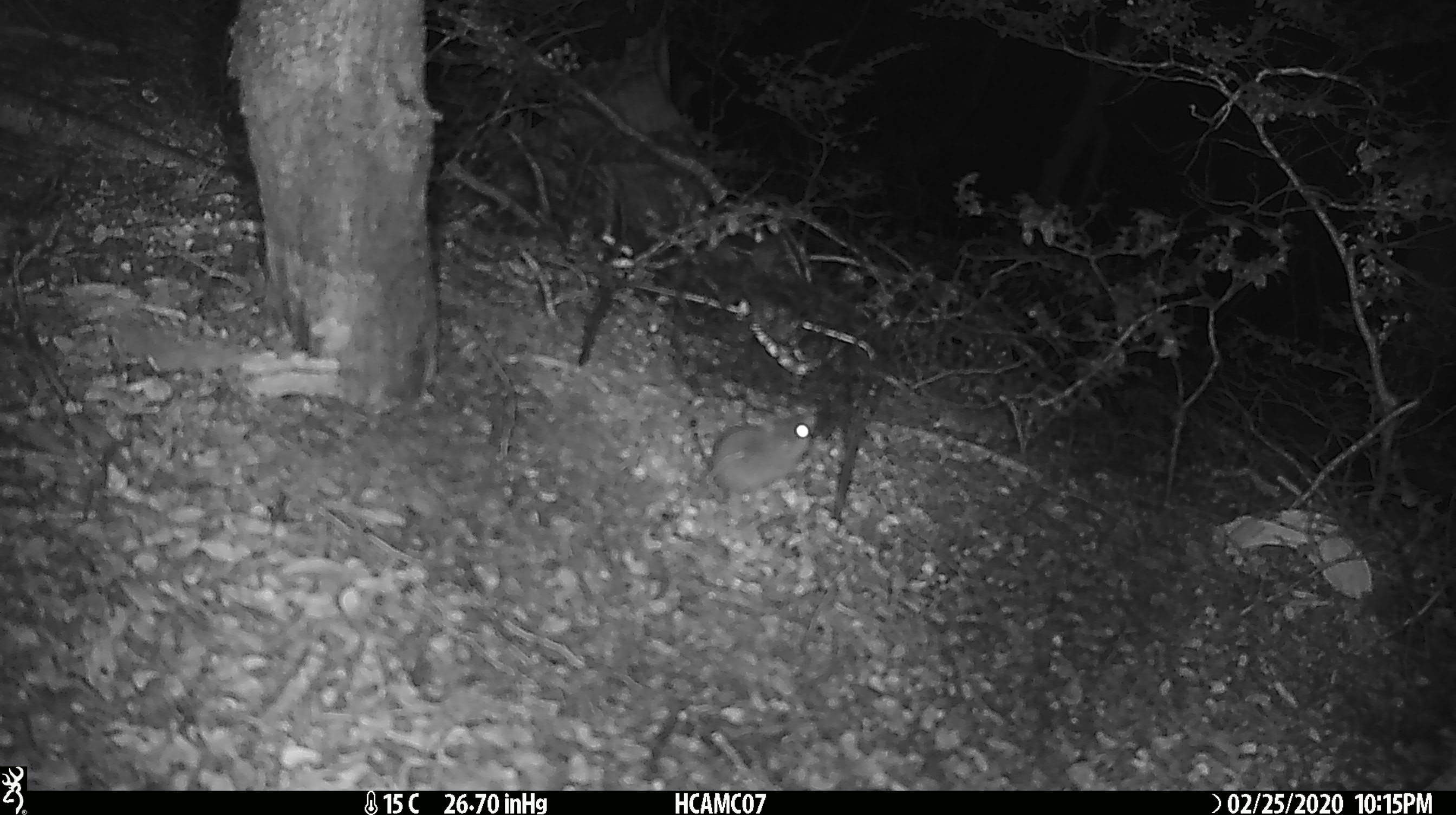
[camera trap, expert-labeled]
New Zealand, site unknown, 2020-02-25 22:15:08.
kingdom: Animalia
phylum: Chordata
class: Mammalia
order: Rodentia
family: Muridae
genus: Mus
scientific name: Mus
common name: mouse